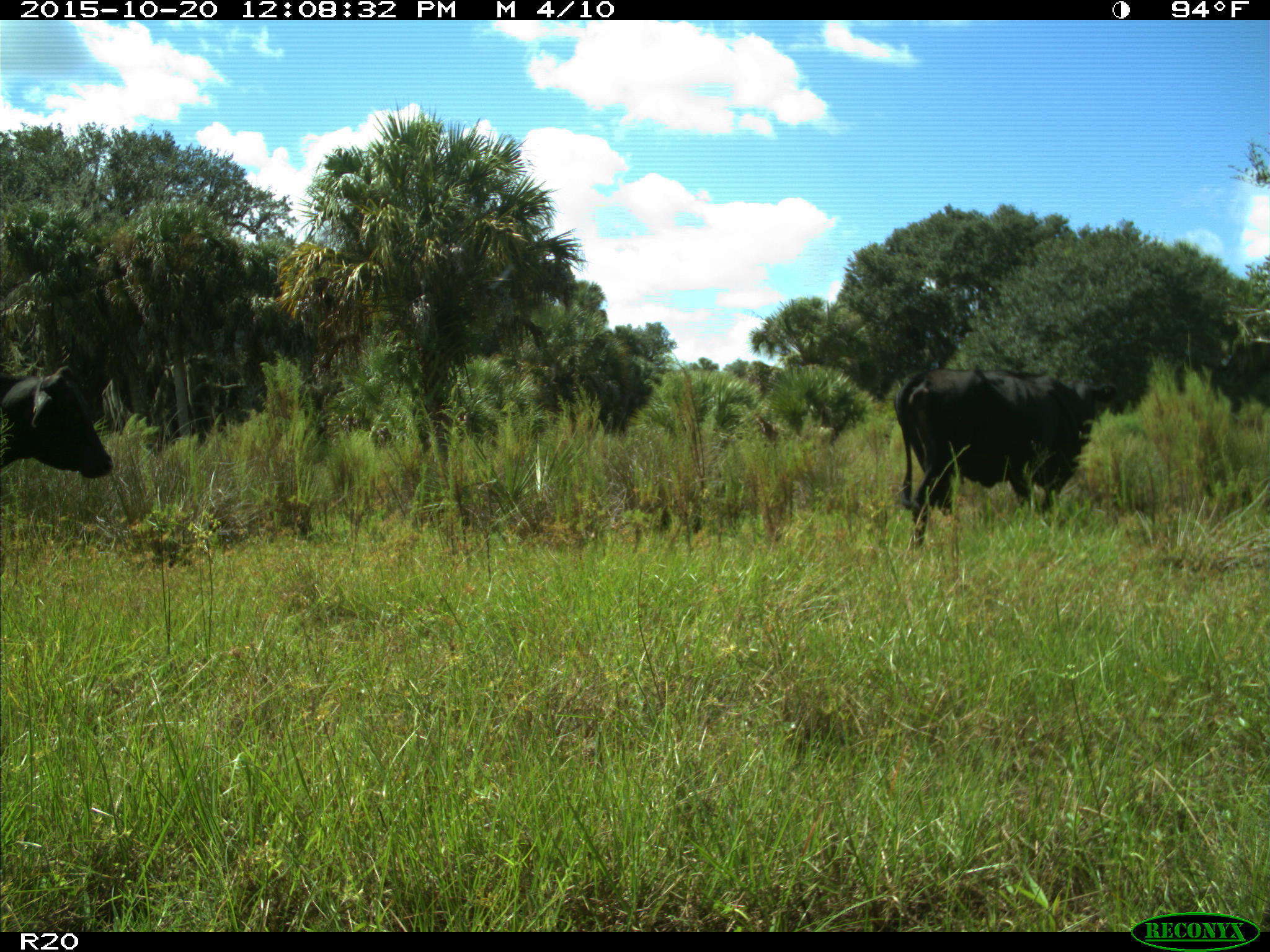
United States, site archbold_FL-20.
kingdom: Animalia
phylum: Chordata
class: Mammalia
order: Artiodactyla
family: Bovidae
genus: Bos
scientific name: Bos taurus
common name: domestic cow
Bos taurus (domestic cow).